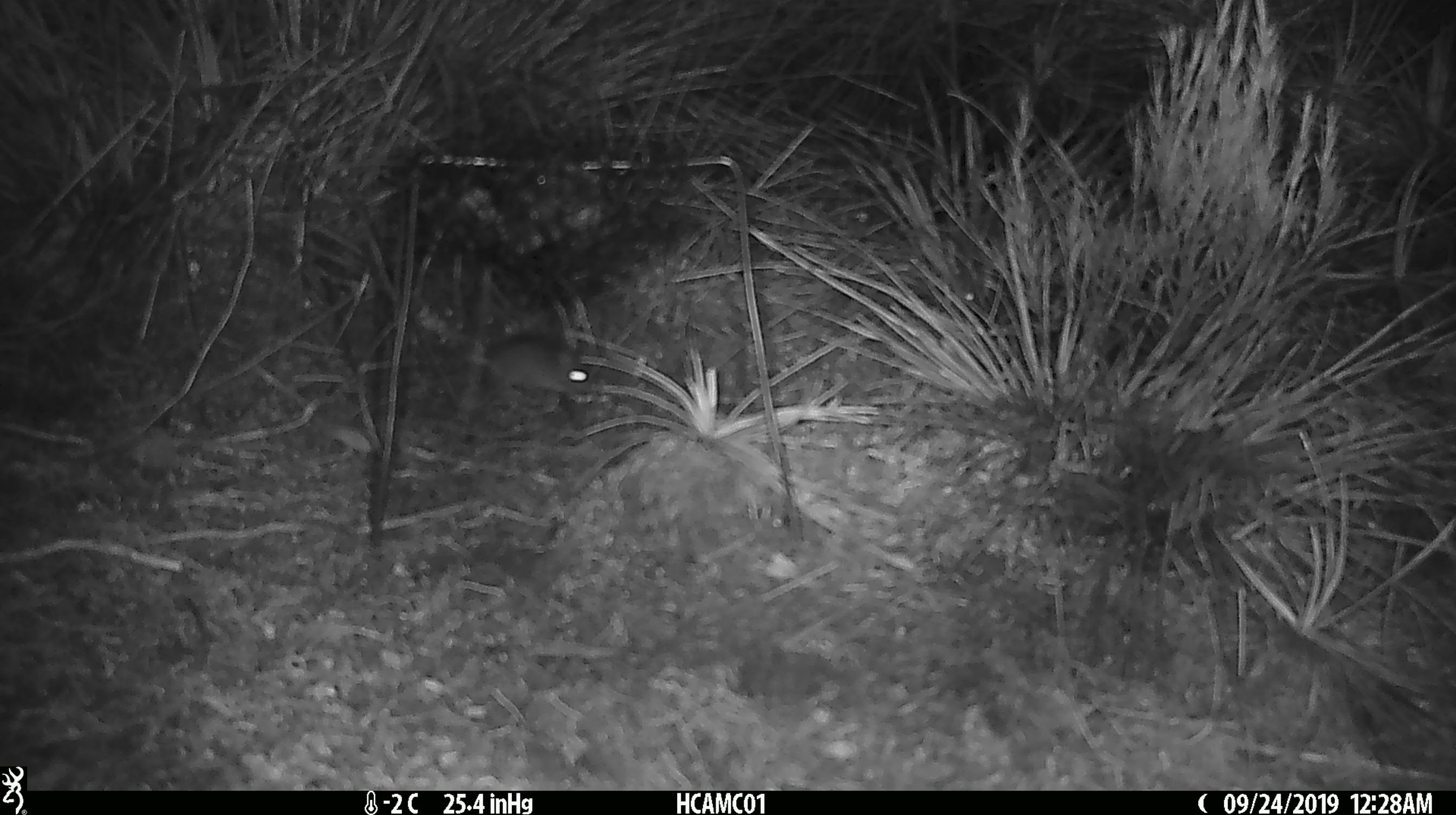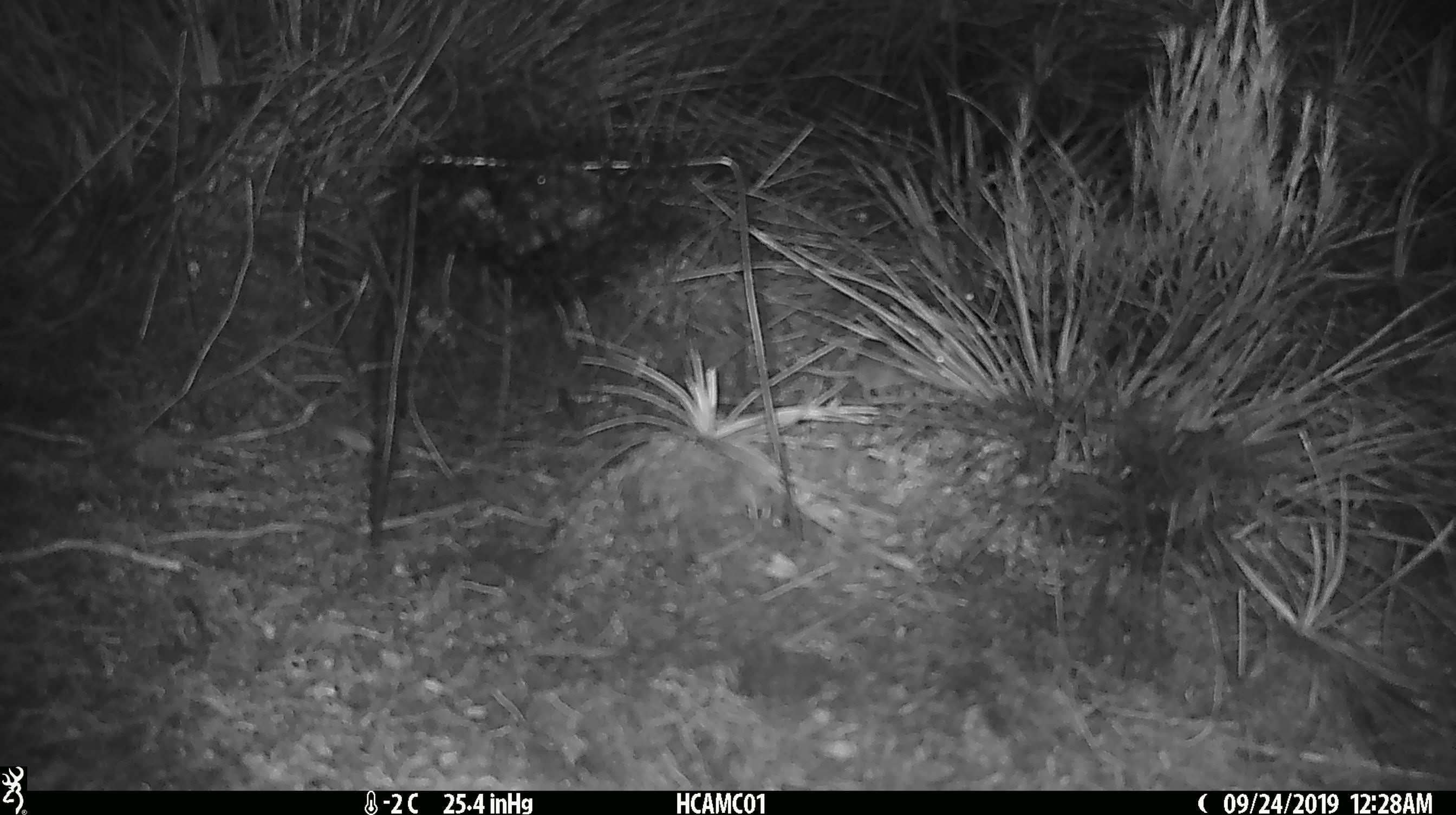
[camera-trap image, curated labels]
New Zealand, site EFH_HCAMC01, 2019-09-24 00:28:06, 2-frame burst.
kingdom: Animalia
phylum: Chordata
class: Mammalia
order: Rodentia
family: Muridae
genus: Mus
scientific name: Mus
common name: mouse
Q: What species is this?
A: Mouse (Mus).